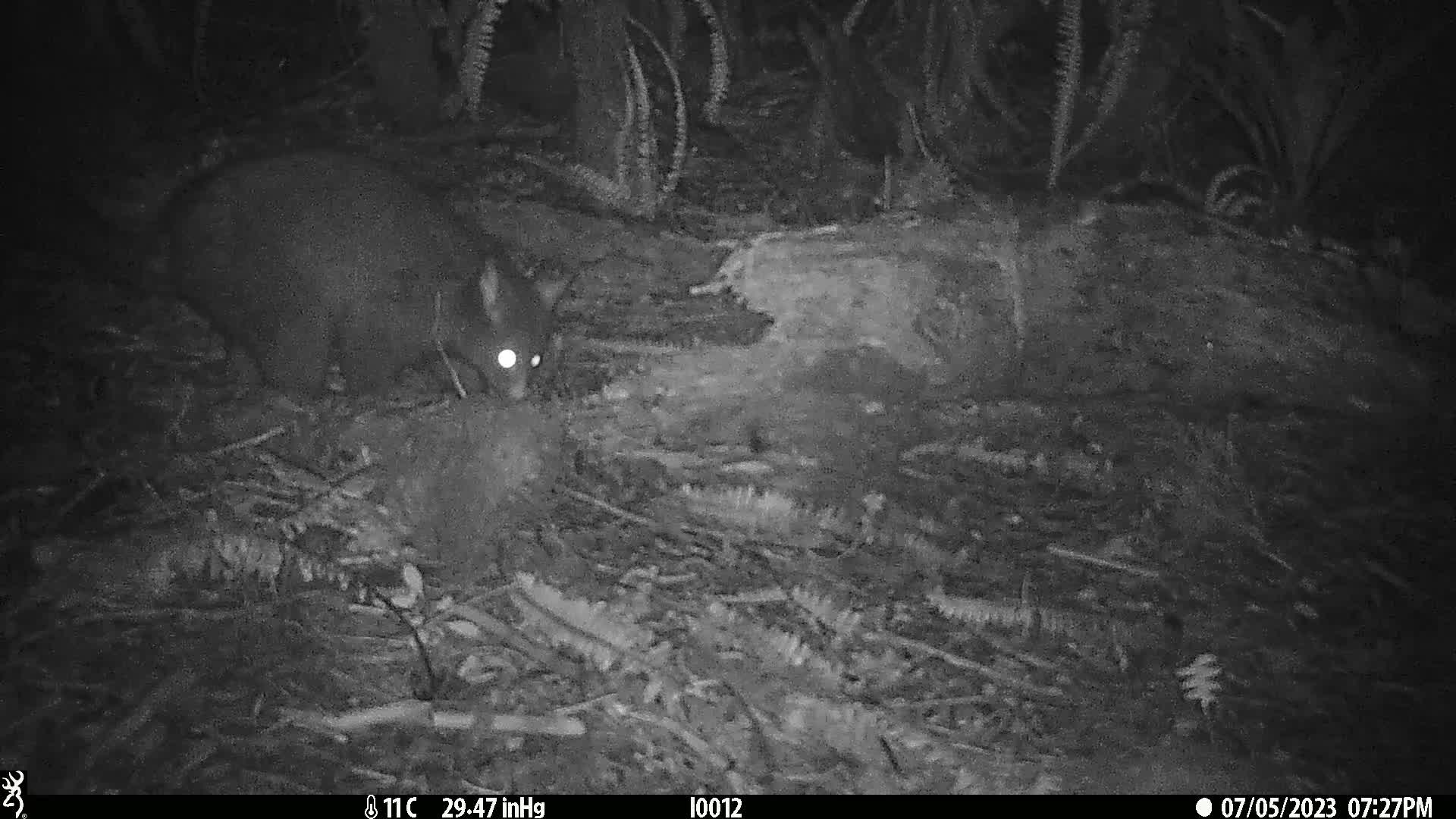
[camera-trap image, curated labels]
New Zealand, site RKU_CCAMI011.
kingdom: Animalia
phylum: Chordata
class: Mammalia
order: Diprotodontia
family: Phalangeridae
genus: Trichosurus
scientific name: Trichosurus vulpecula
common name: common brushtail possum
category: possum